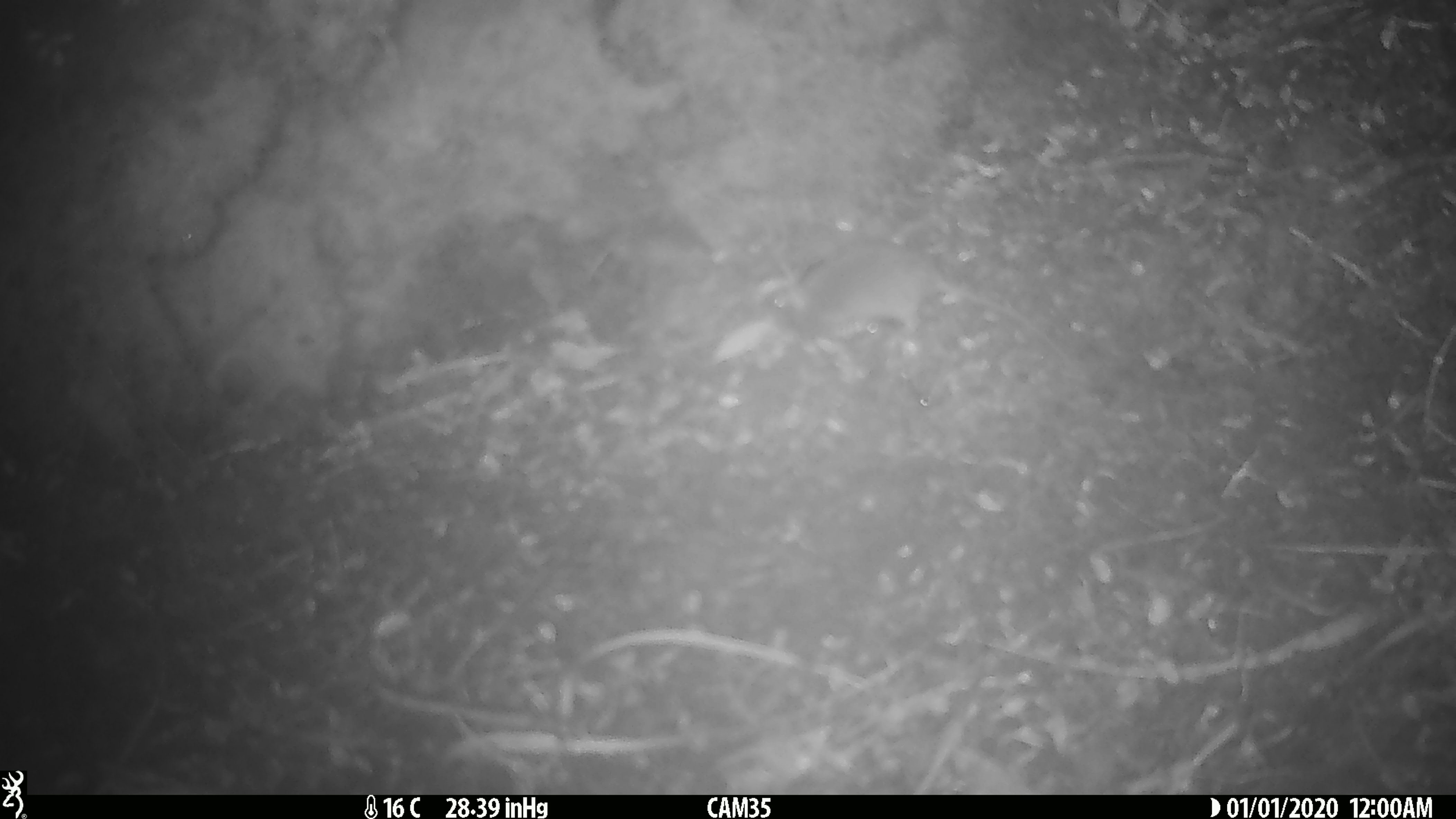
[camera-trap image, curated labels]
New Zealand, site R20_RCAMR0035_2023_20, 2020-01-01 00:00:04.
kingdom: Animalia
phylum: Chordata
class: Mammalia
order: Rodentia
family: Muridae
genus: Mus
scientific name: Mus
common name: mouse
Mouse (Mus).